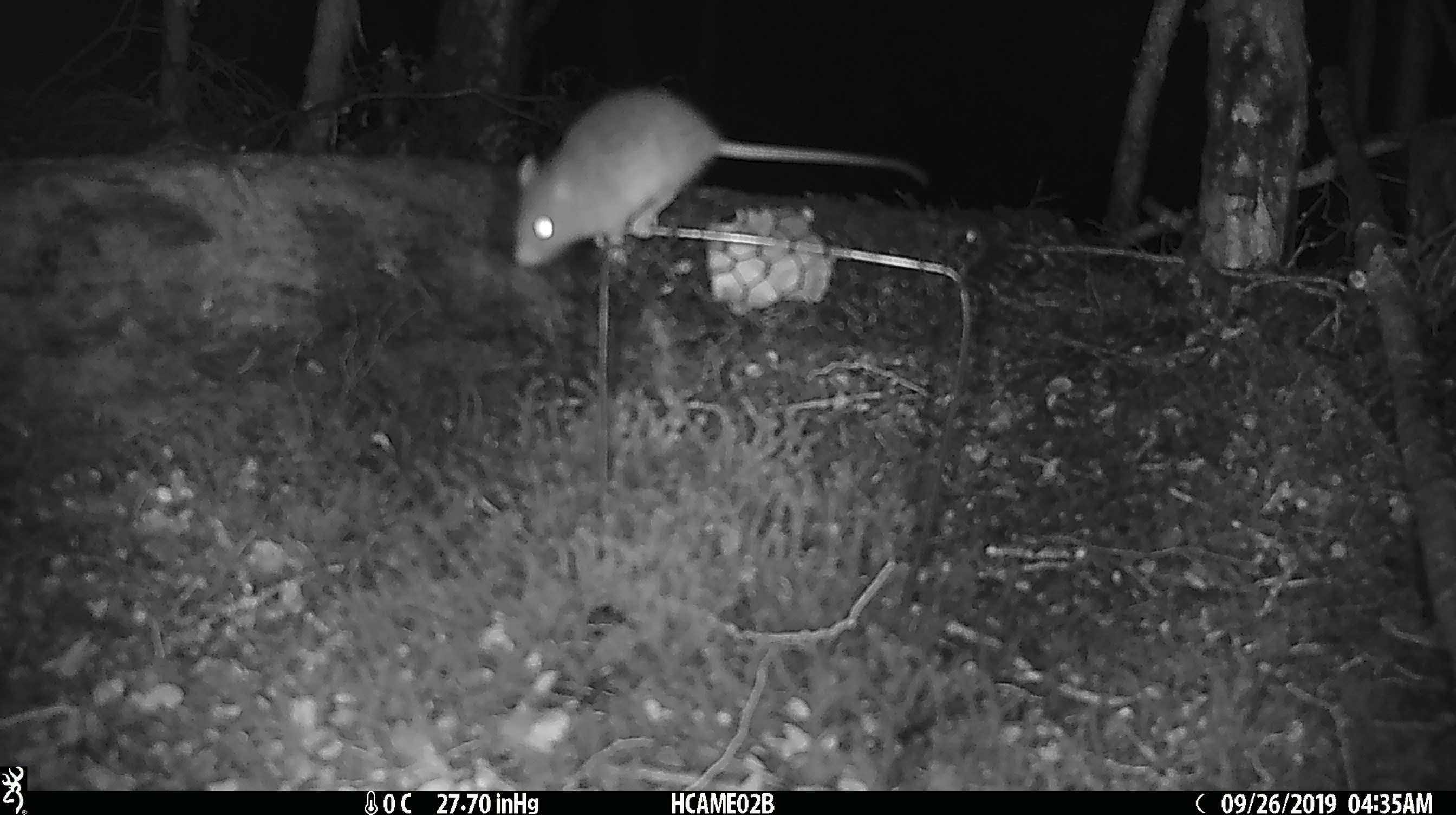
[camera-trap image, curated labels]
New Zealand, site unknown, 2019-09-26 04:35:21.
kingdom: Animalia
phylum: Chordata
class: Mammalia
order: Rodentia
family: Muridae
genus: Mus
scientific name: Mus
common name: mouse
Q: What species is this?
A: Mouse (Mus).